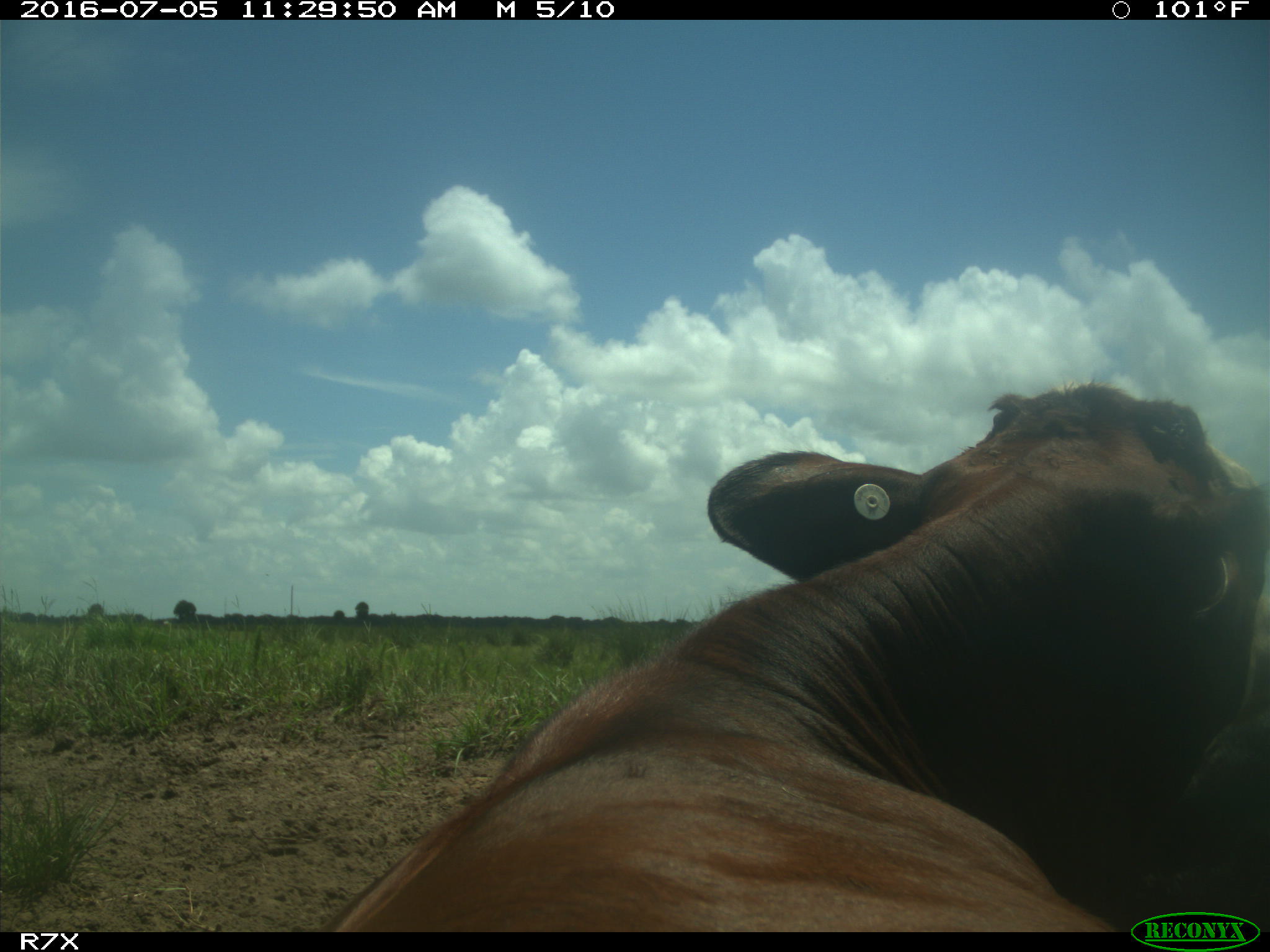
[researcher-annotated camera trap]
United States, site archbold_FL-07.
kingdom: Animalia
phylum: Chordata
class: Mammalia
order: Artiodactyla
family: Bovidae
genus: Bos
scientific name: Bos taurus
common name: domestic cow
Bos taurus (domestic cow).